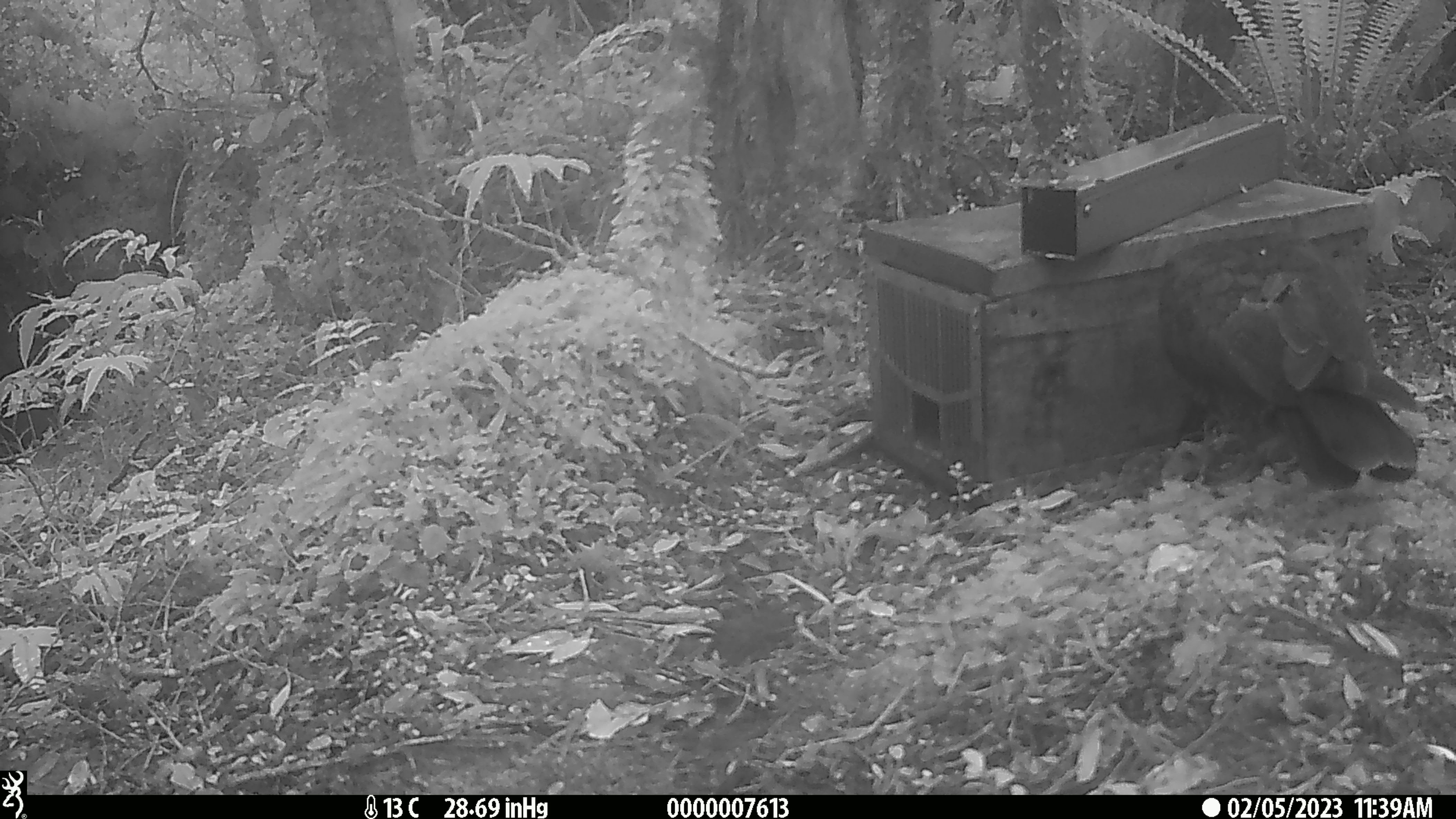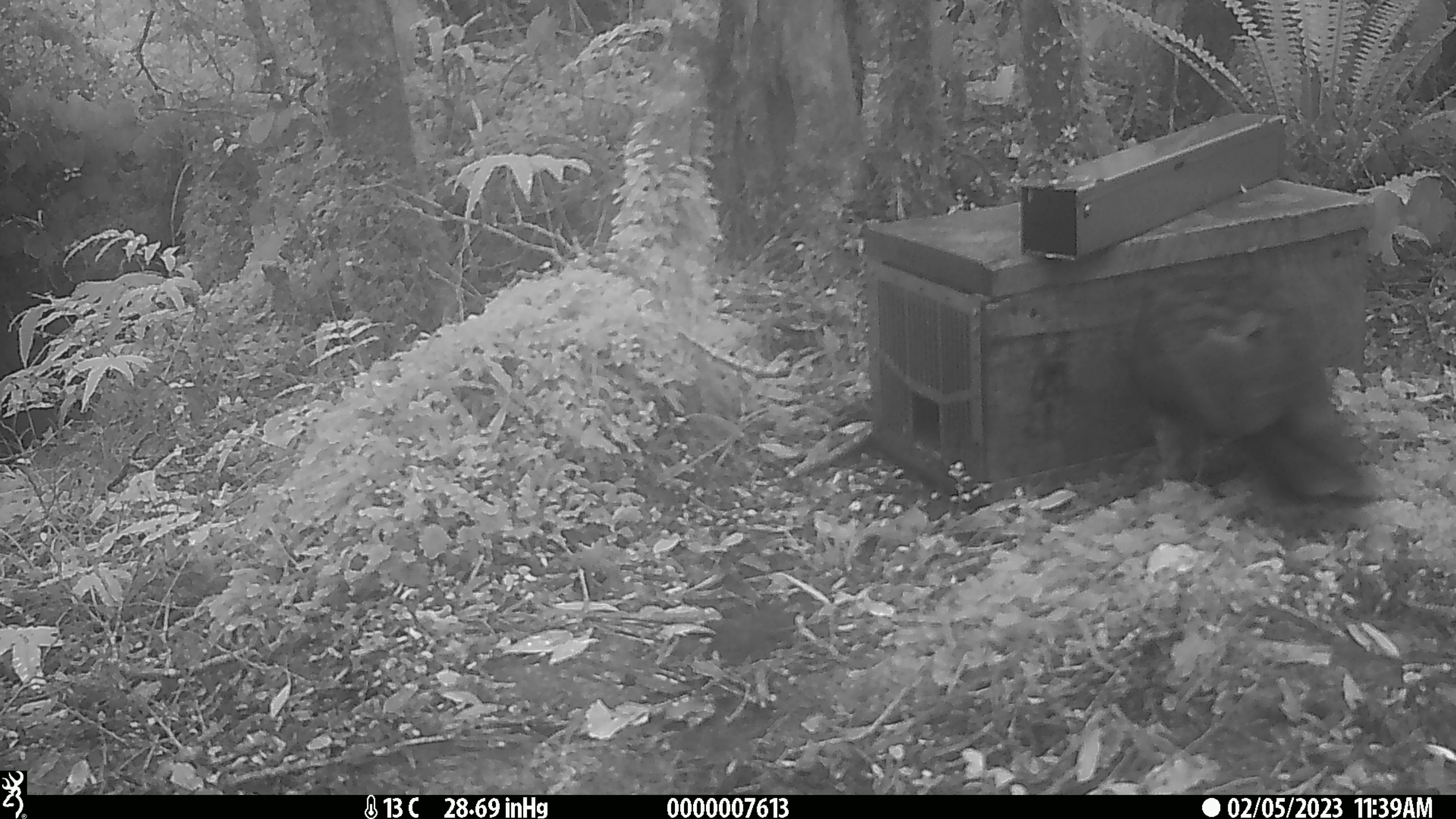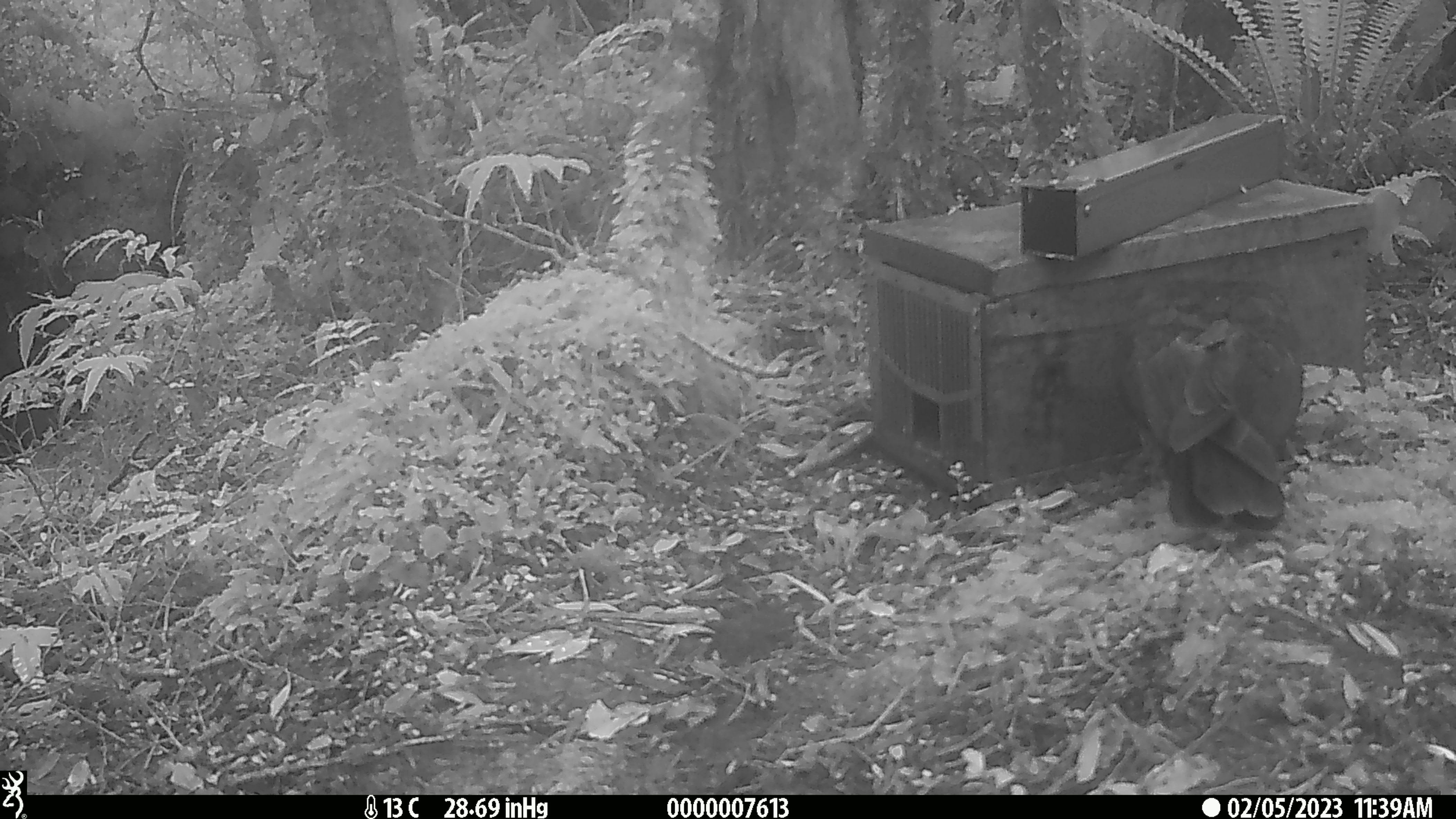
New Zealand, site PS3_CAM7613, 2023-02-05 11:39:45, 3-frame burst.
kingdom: Animalia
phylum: Chordata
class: Aves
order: Psittaciformes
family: Strigopidae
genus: Nestor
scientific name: Nestor notabilis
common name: kea